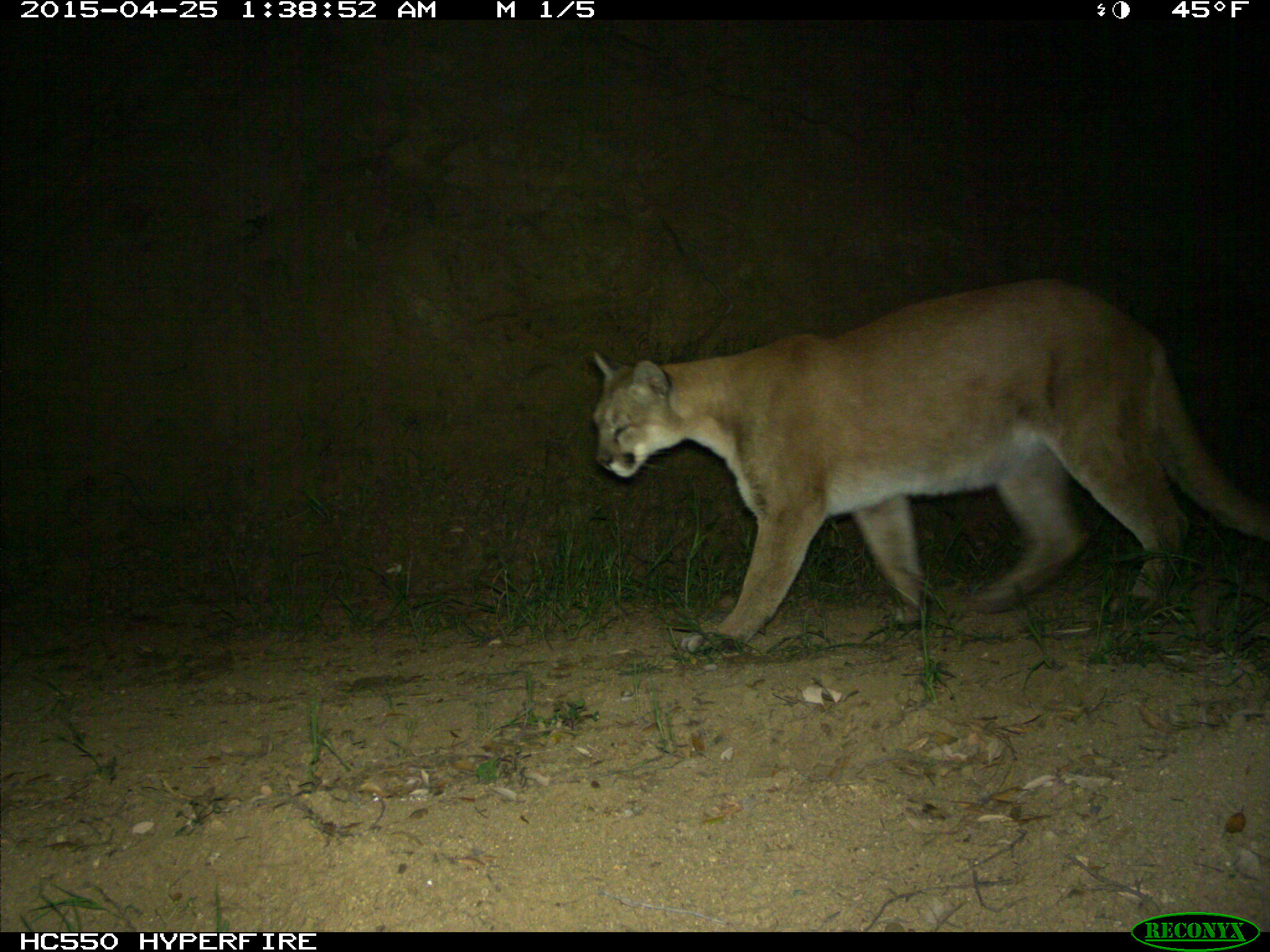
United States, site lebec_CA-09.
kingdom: Animalia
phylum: Chordata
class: Mammalia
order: Carnivora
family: Felidae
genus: Puma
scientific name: Puma concolor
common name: mountain lion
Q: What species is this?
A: Puma concolor (mountain lion).